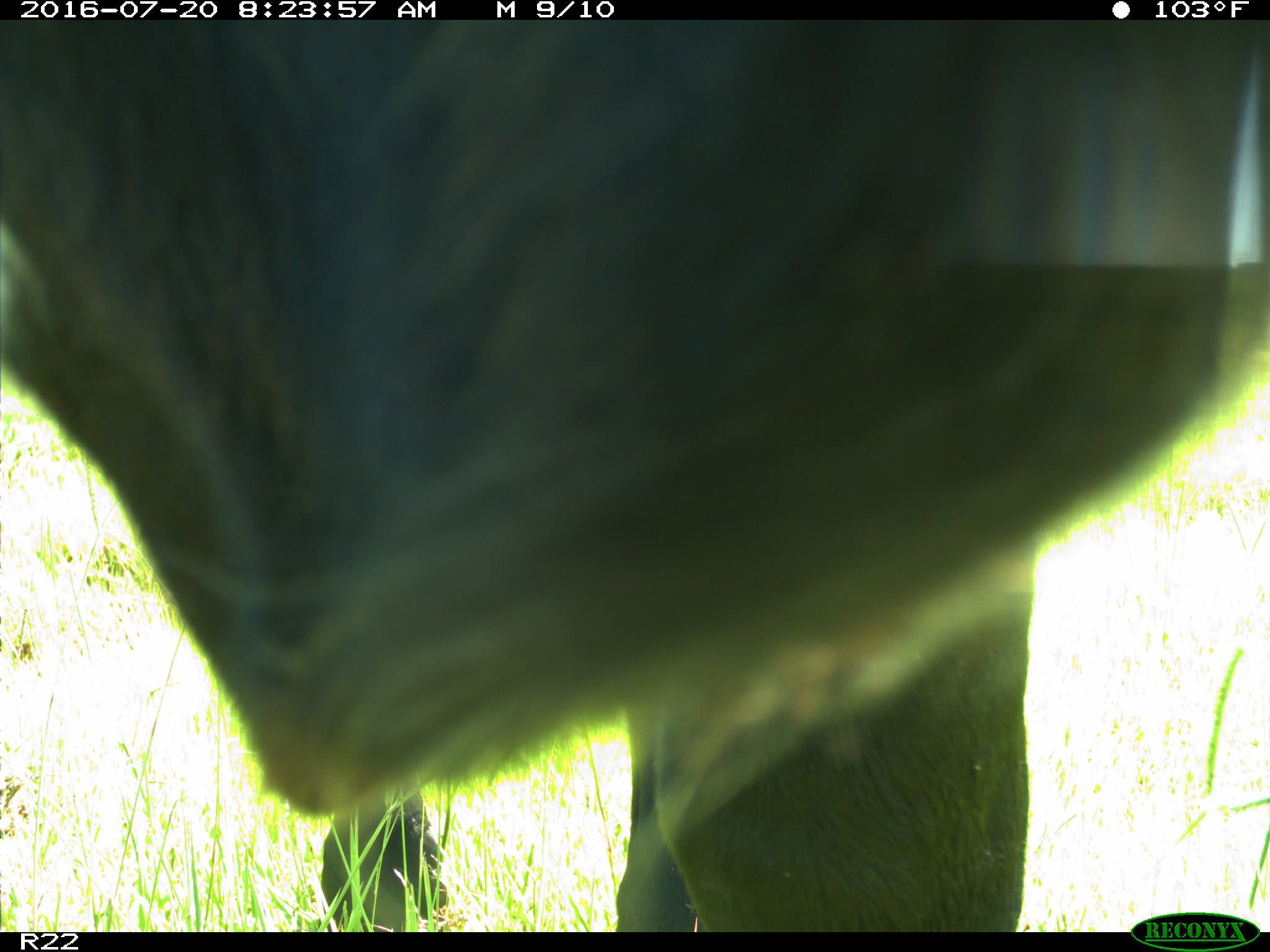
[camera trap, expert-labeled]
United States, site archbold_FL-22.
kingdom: Animalia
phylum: Chordata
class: Mammalia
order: Artiodactyla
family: Bovidae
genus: Bos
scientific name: Bos taurus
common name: domestic cow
Bos taurus (domestic cow).